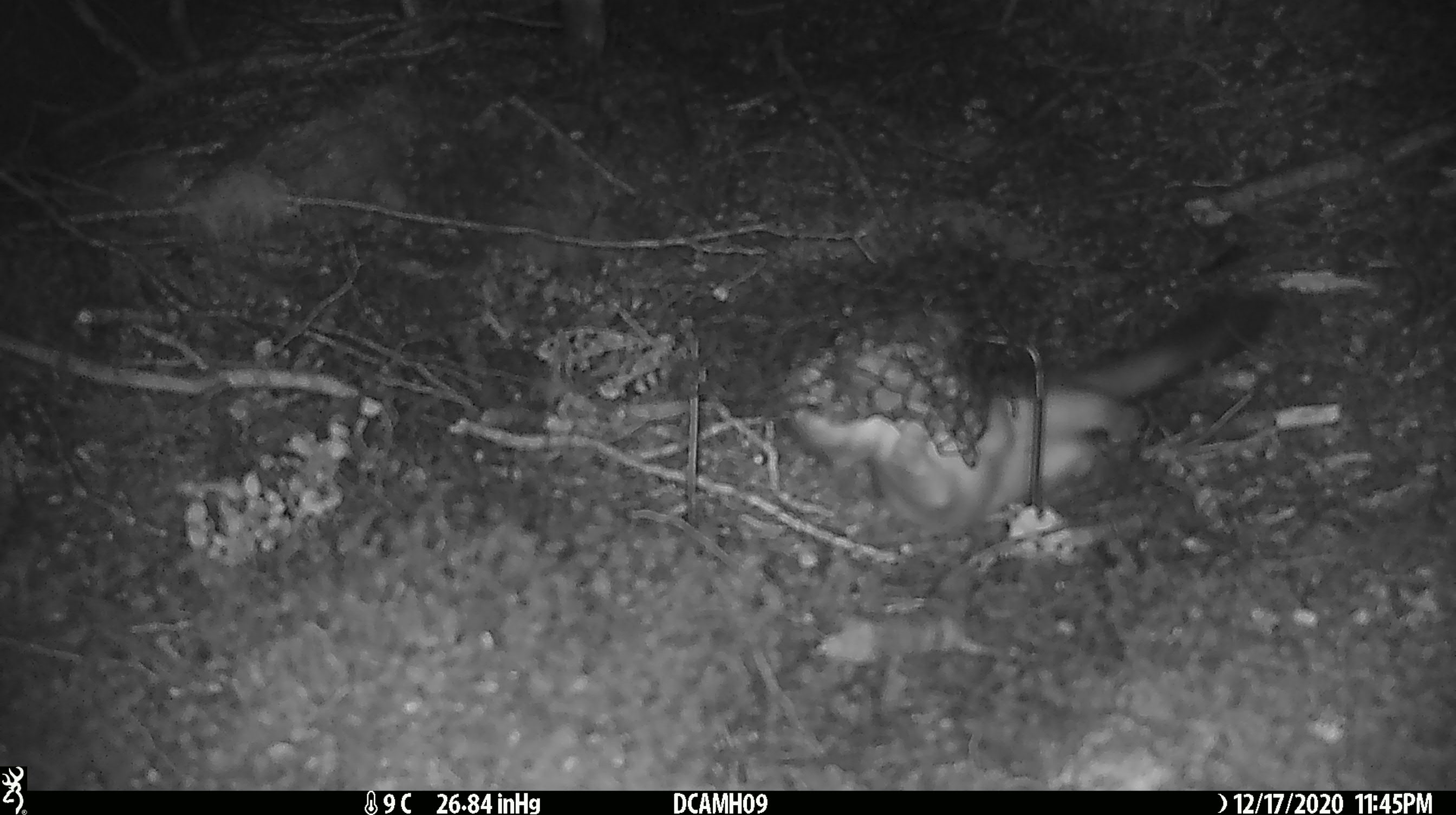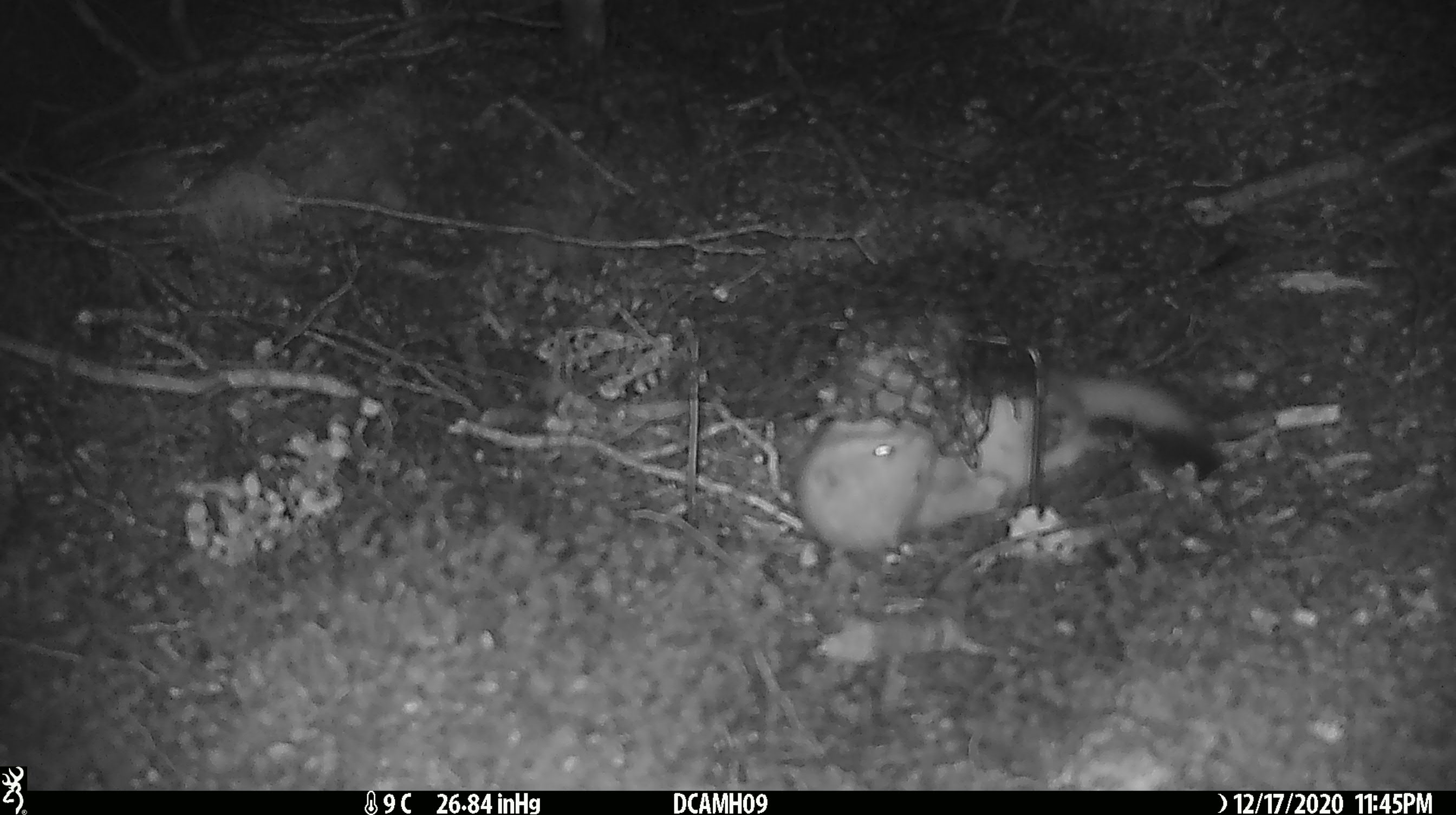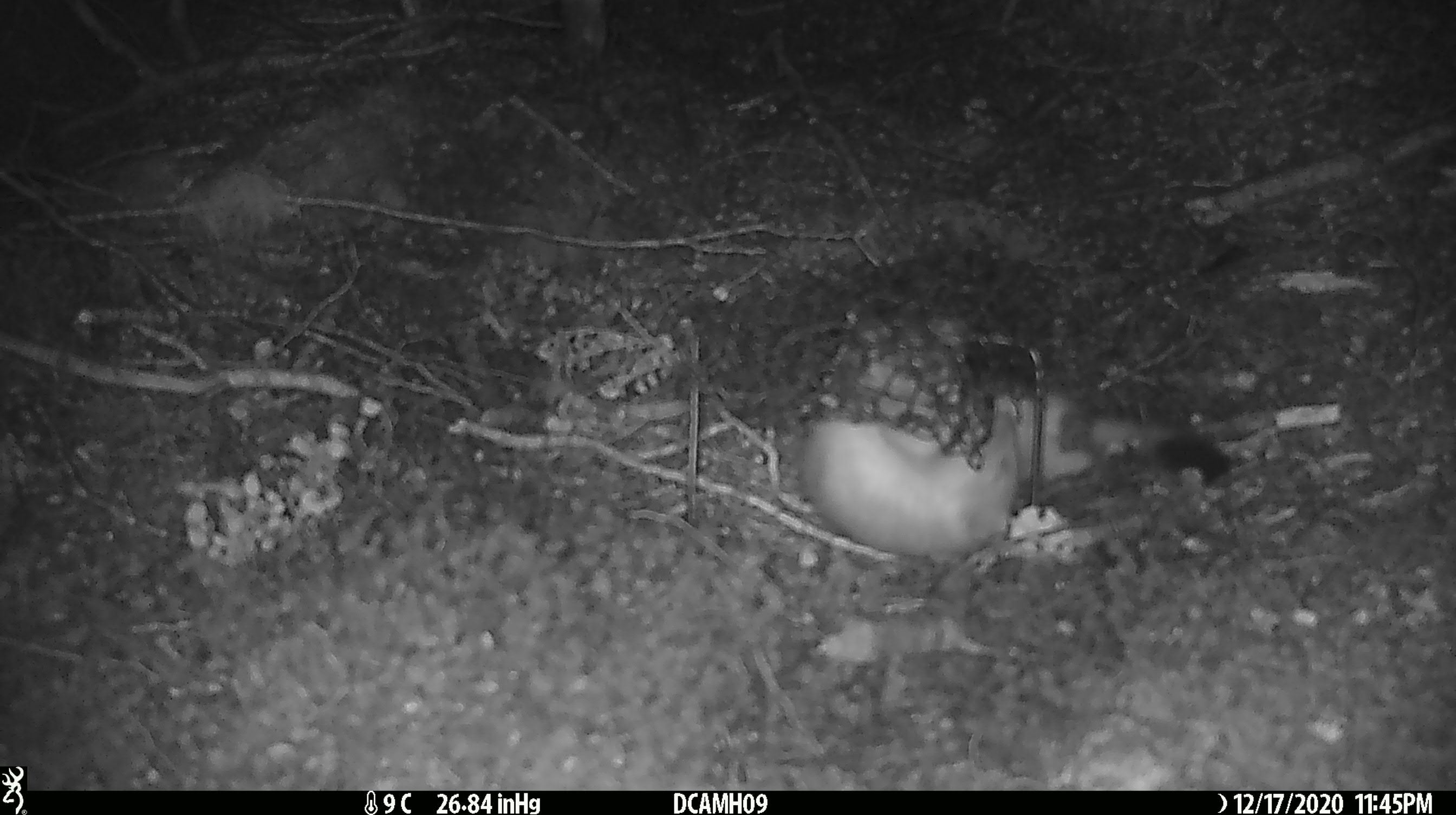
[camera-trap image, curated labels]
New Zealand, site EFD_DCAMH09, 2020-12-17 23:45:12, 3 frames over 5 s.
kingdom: Animalia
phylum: Chordata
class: Mammalia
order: Carnivora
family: Mustelidae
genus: Mustela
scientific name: Mustela erminea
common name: stoat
Stoat (Mustela erminea).